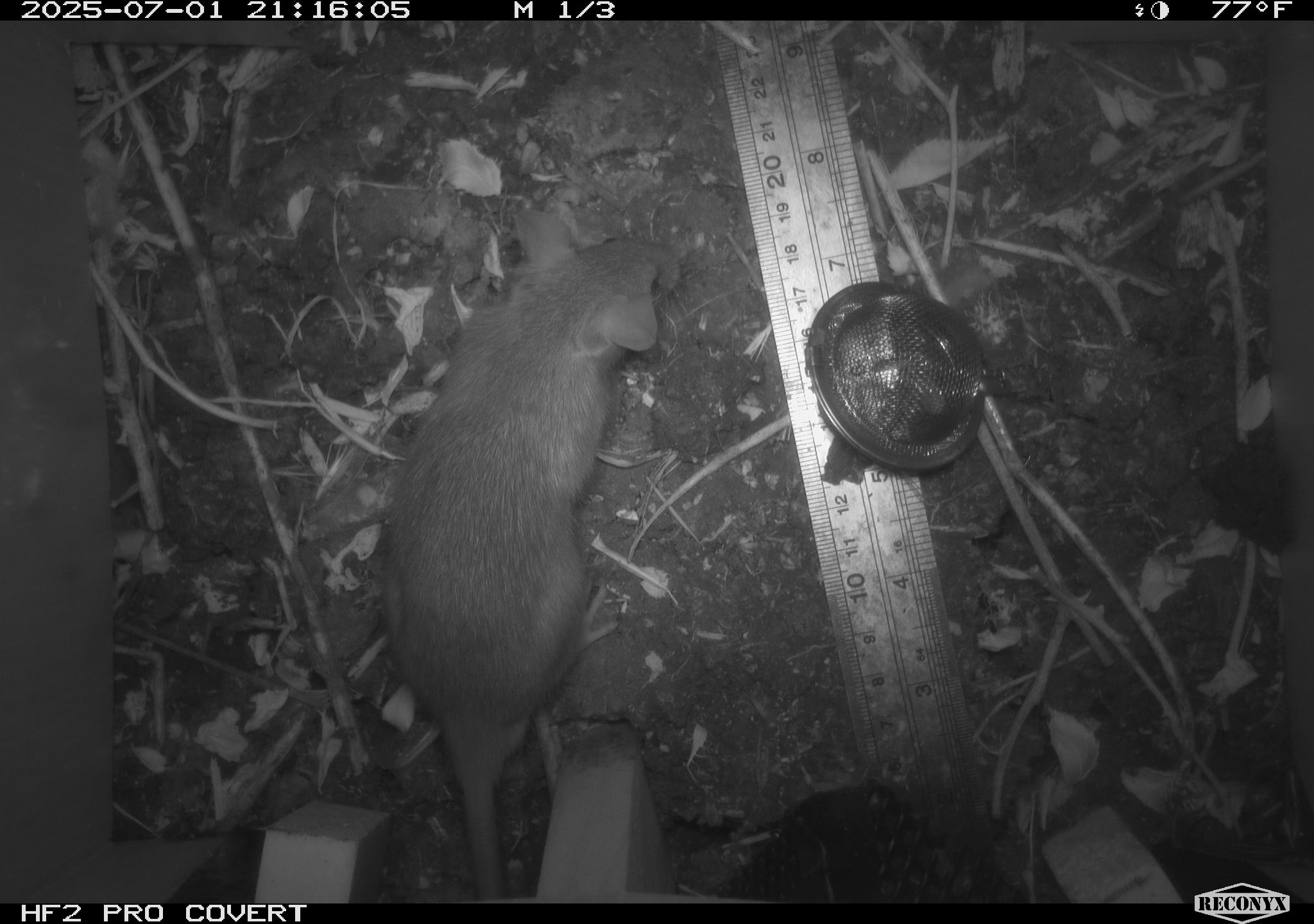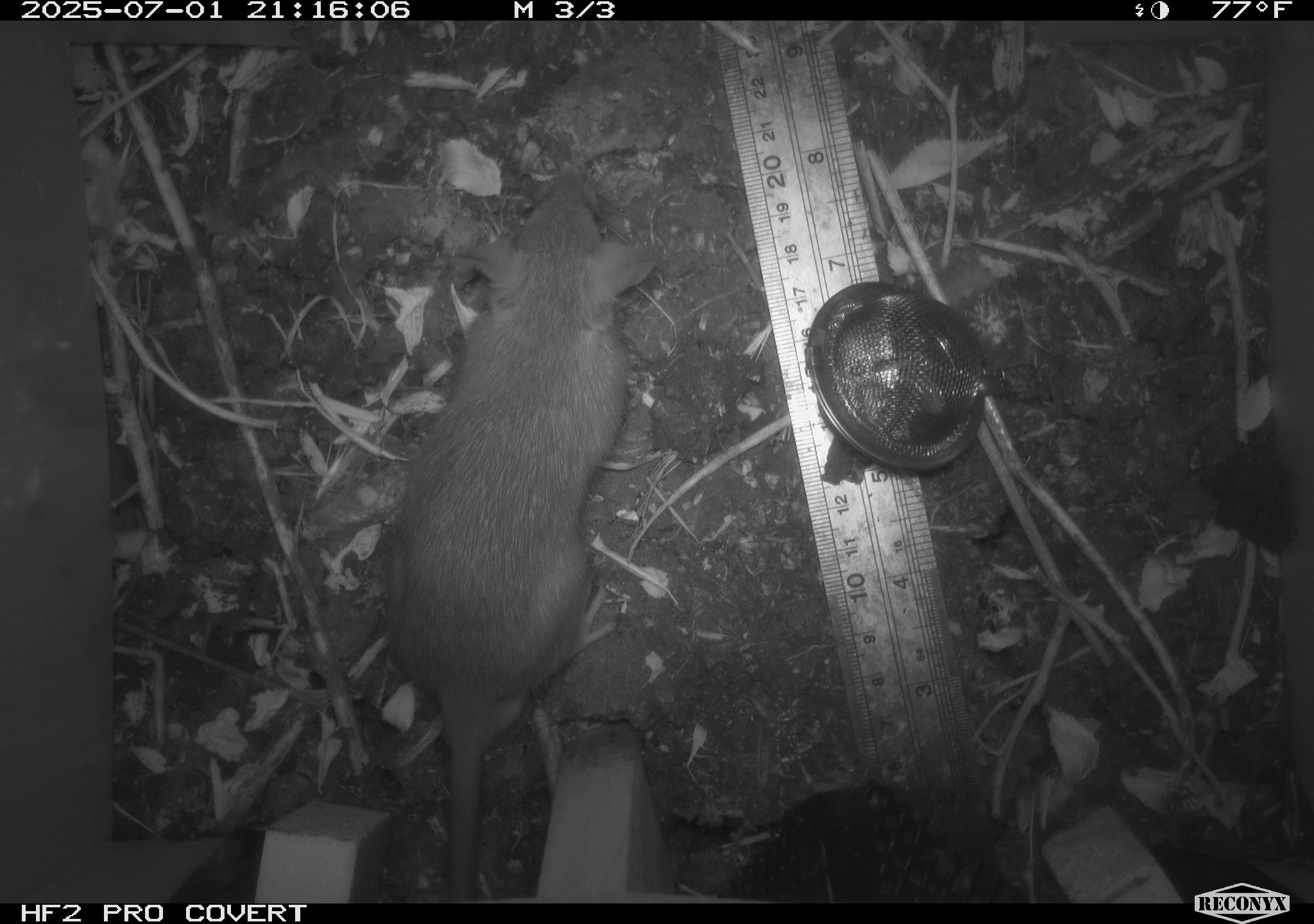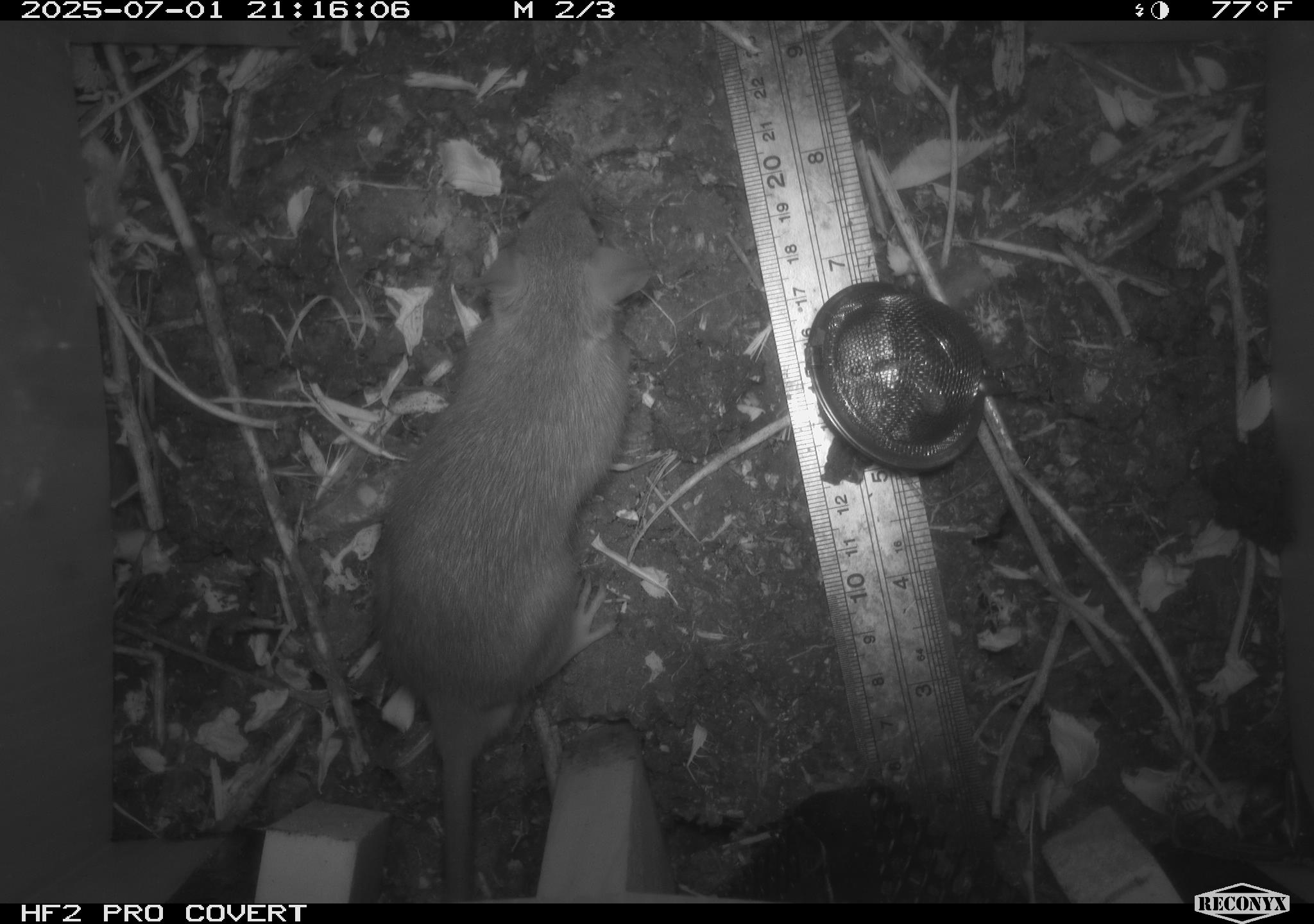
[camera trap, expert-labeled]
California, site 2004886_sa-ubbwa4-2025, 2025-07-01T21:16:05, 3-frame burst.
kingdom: Animalia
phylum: Chordata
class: Mammalia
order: Rodentia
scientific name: Rodentia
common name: rodent